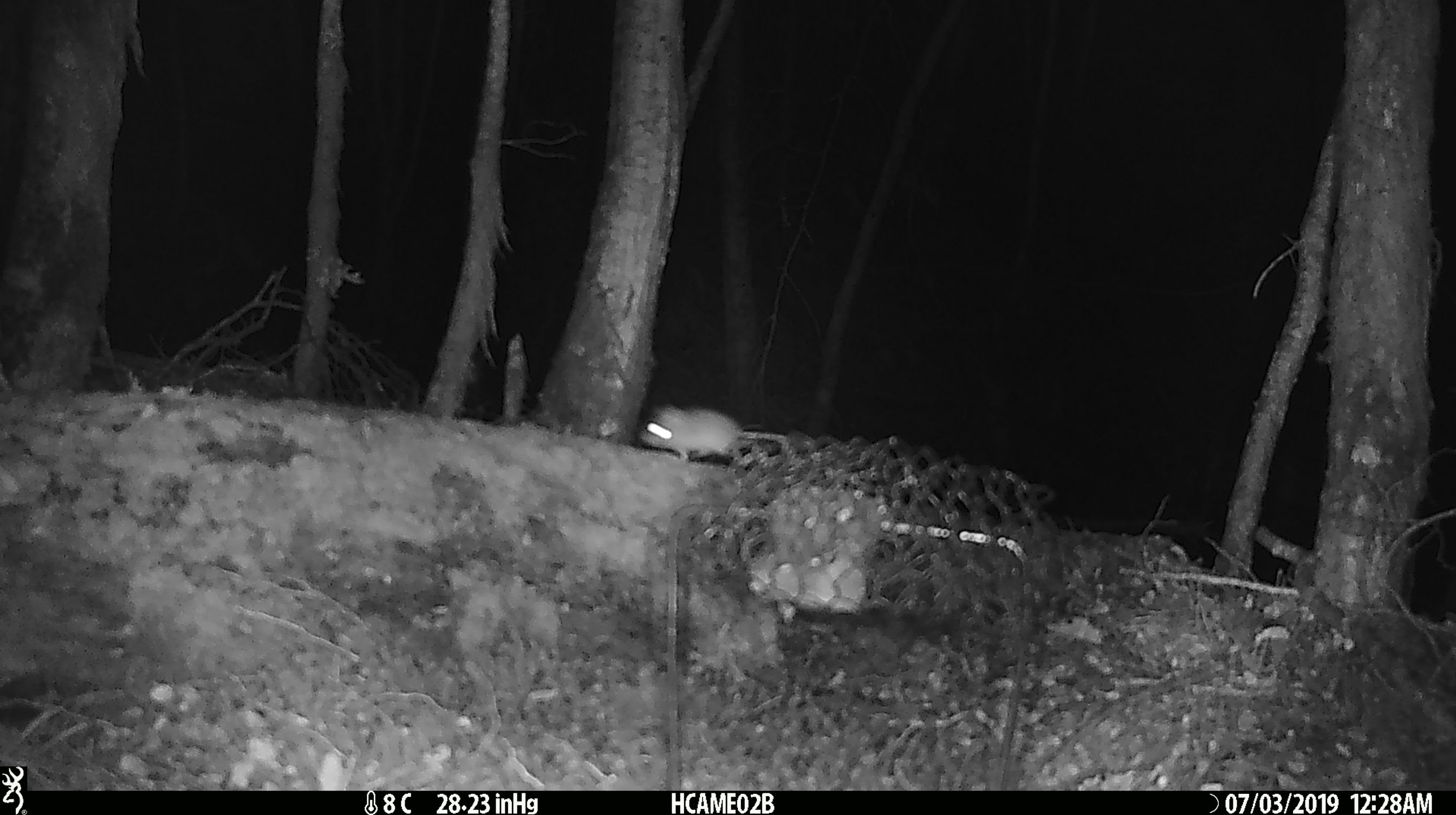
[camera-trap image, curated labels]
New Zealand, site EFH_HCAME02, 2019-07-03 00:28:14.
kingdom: Animalia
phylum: Chordata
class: Mammalia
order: Rodentia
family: Muridae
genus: Mus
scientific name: Mus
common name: mouse